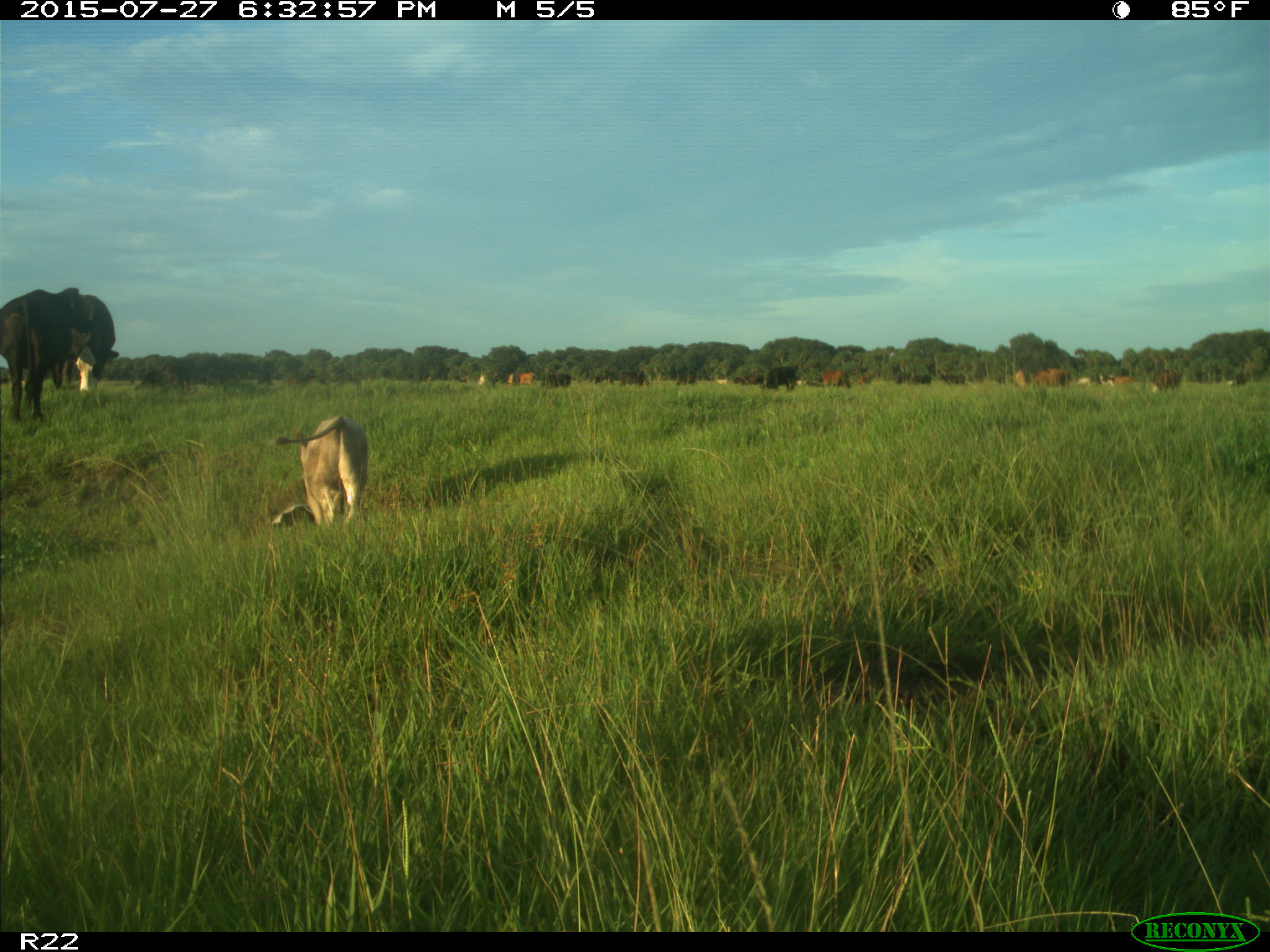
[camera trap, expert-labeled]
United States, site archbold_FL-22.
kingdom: Animalia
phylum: Chordata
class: Mammalia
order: Artiodactyla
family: Bovidae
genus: Bos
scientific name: Bos taurus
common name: domestic cow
Bos taurus (domestic cow).